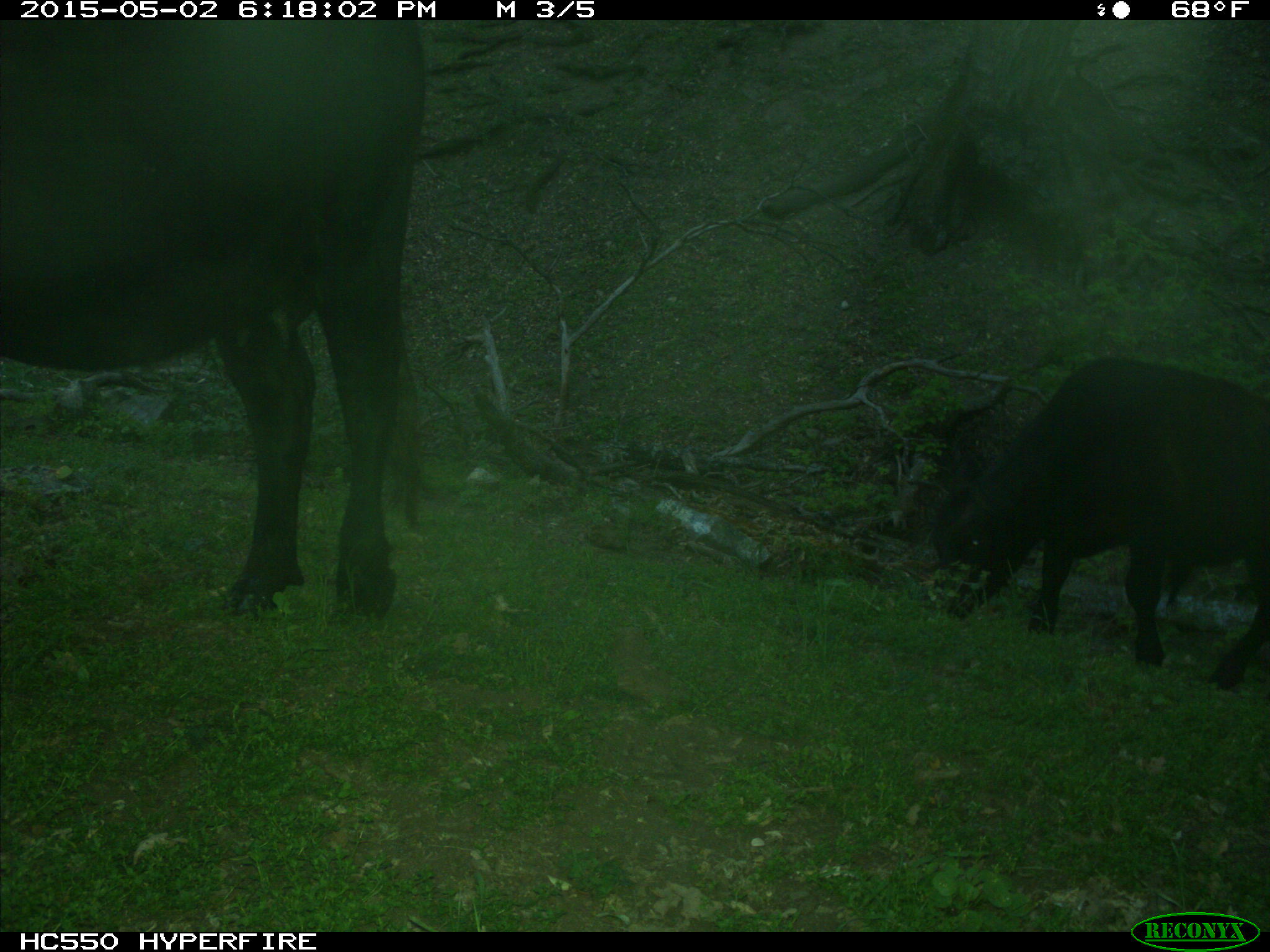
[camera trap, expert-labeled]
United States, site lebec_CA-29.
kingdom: Animalia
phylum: Chordata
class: Mammalia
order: Artiodactyla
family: Bovidae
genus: Bos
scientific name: Bos taurus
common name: domestic cow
Bos taurus (domestic cow).